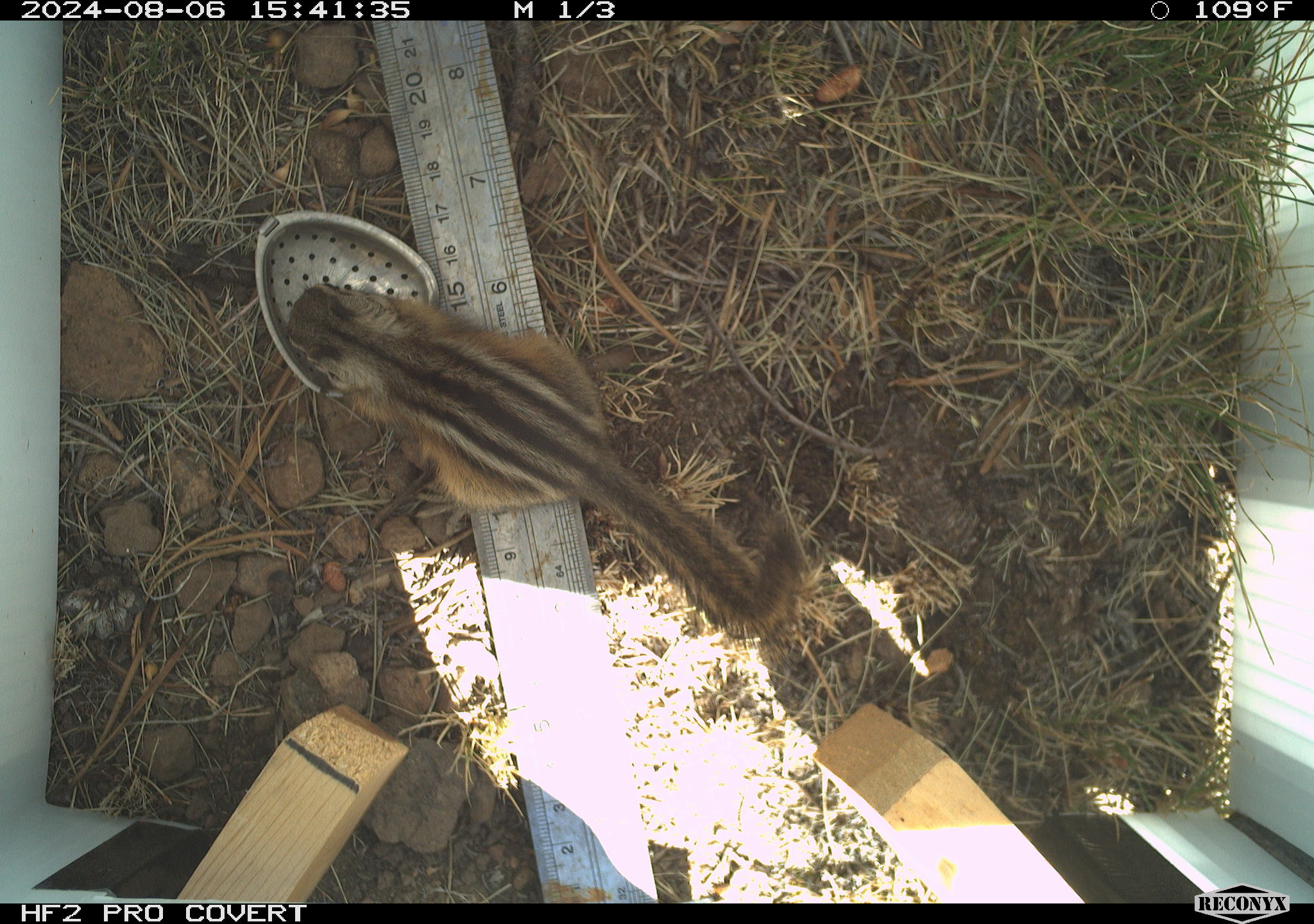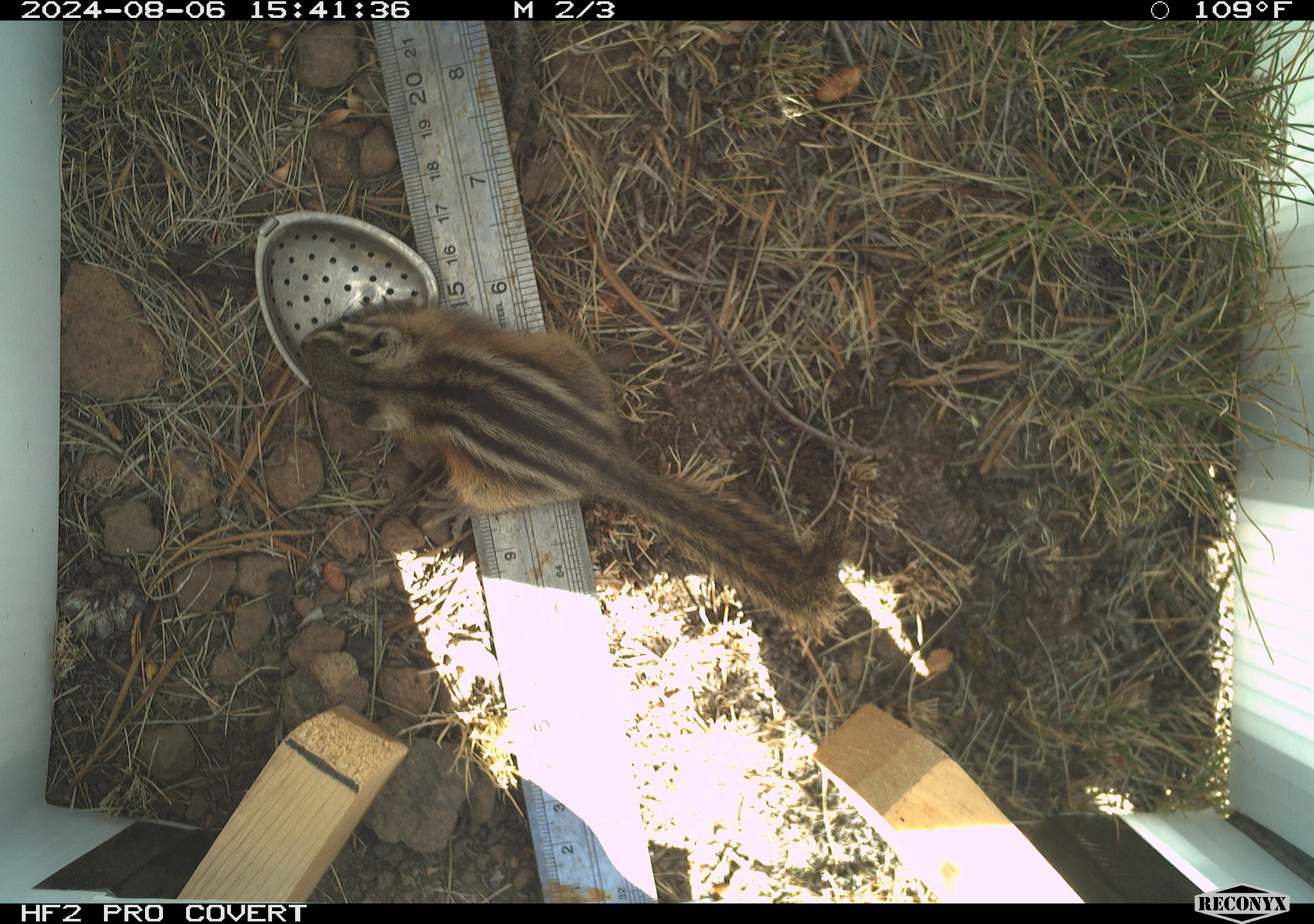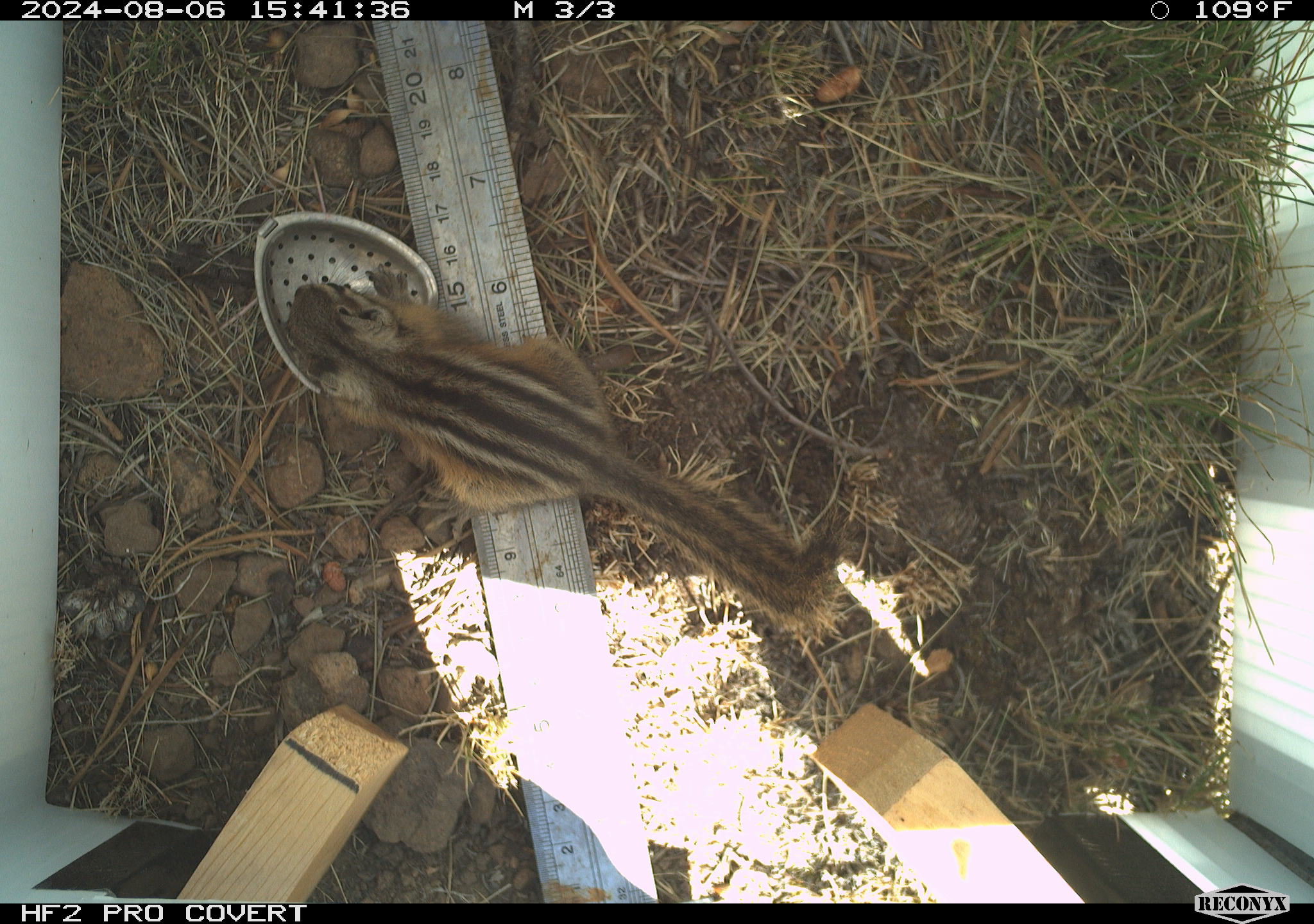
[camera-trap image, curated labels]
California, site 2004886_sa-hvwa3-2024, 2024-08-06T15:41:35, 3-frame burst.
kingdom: Animalia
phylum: Chordata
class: Mammalia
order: Rodentia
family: Sciuridae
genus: Neotamias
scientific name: Neotamias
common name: western chipmunks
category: neotamias species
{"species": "neotamias species (western chipmunks) (Neotamias)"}